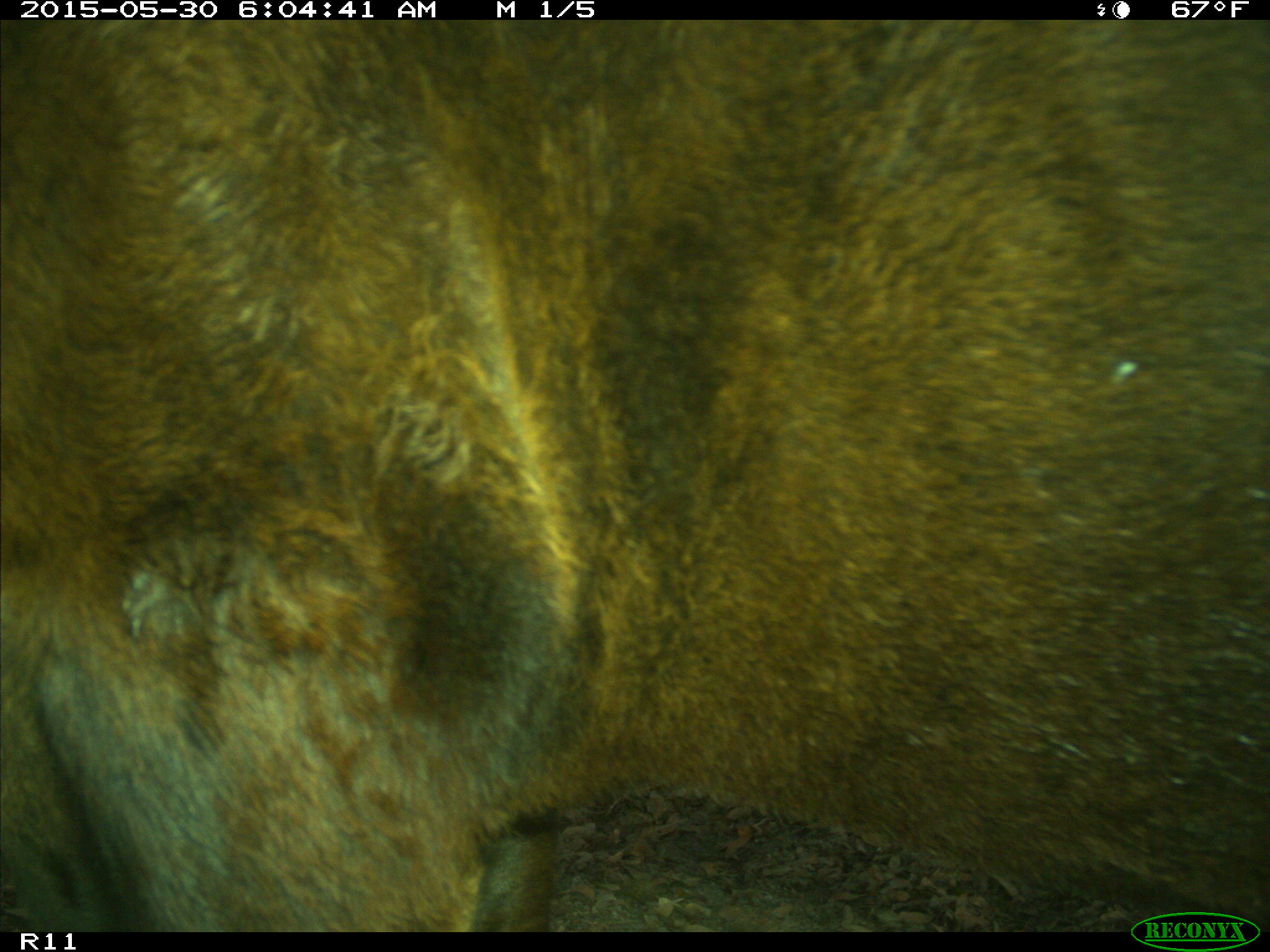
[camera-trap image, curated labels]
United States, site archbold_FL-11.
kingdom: Animalia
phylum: Chordata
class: Mammalia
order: Artiodactyla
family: Bovidae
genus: Bos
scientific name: Bos taurus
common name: domestic cow